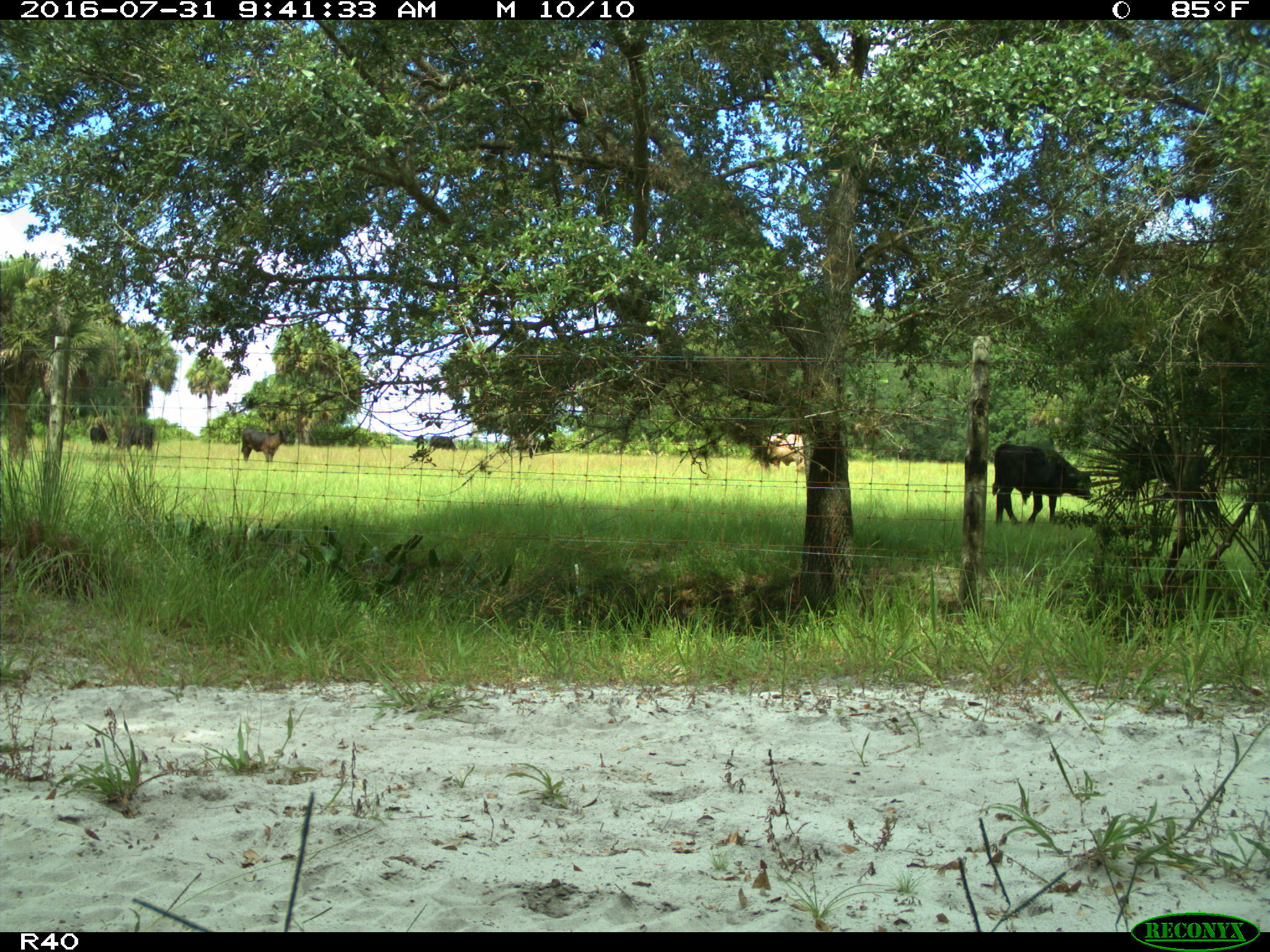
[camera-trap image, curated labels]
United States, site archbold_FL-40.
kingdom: Animalia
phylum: Chordata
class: Mammalia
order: Artiodactyla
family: Bovidae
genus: Bos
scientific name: Bos taurus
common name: domestic cow